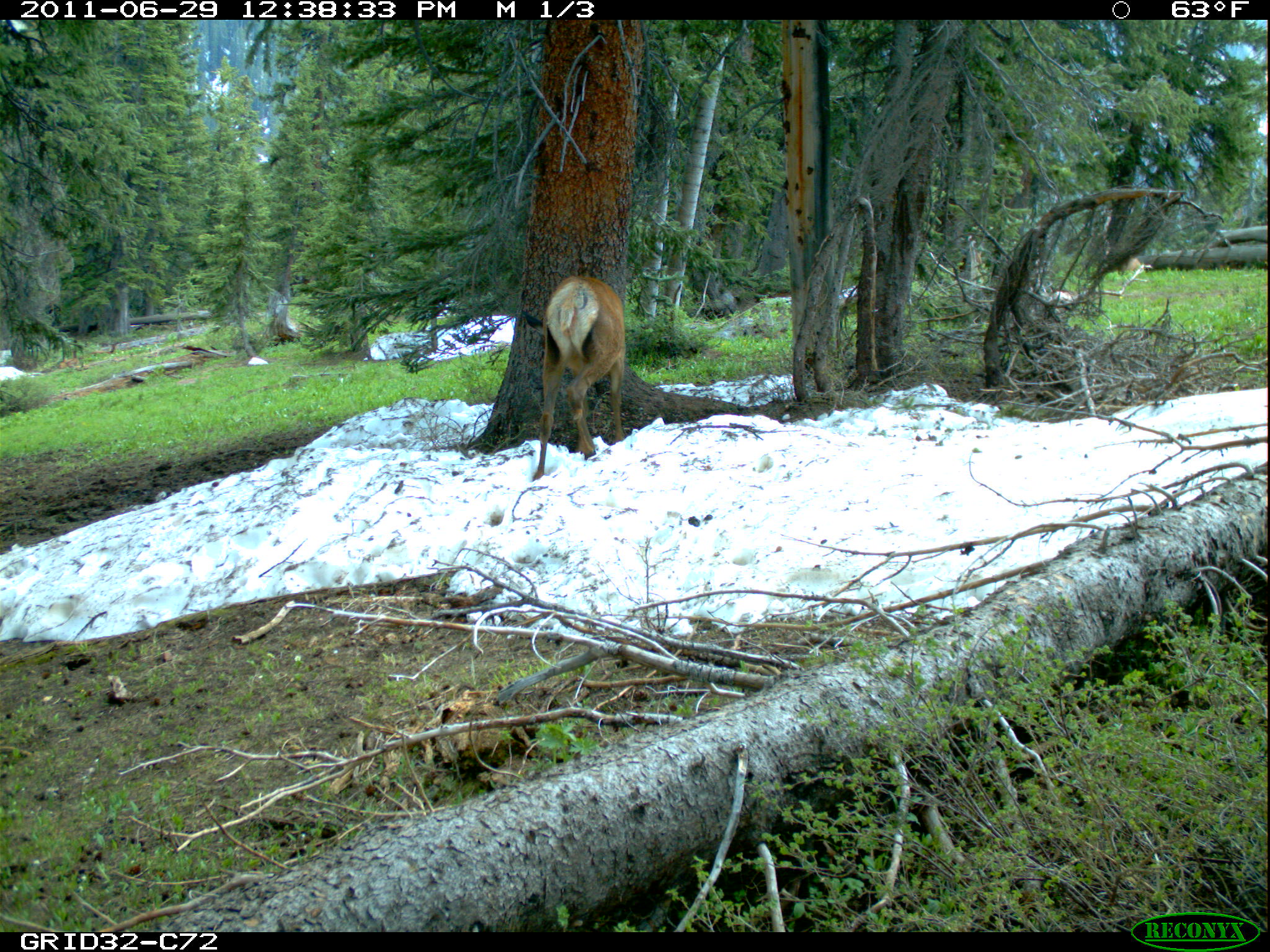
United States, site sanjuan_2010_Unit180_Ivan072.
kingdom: Animalia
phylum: Chordata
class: Mammalia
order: Artiodactyla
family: Cervidae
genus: Cervus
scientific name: Cervus elaphus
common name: red deer